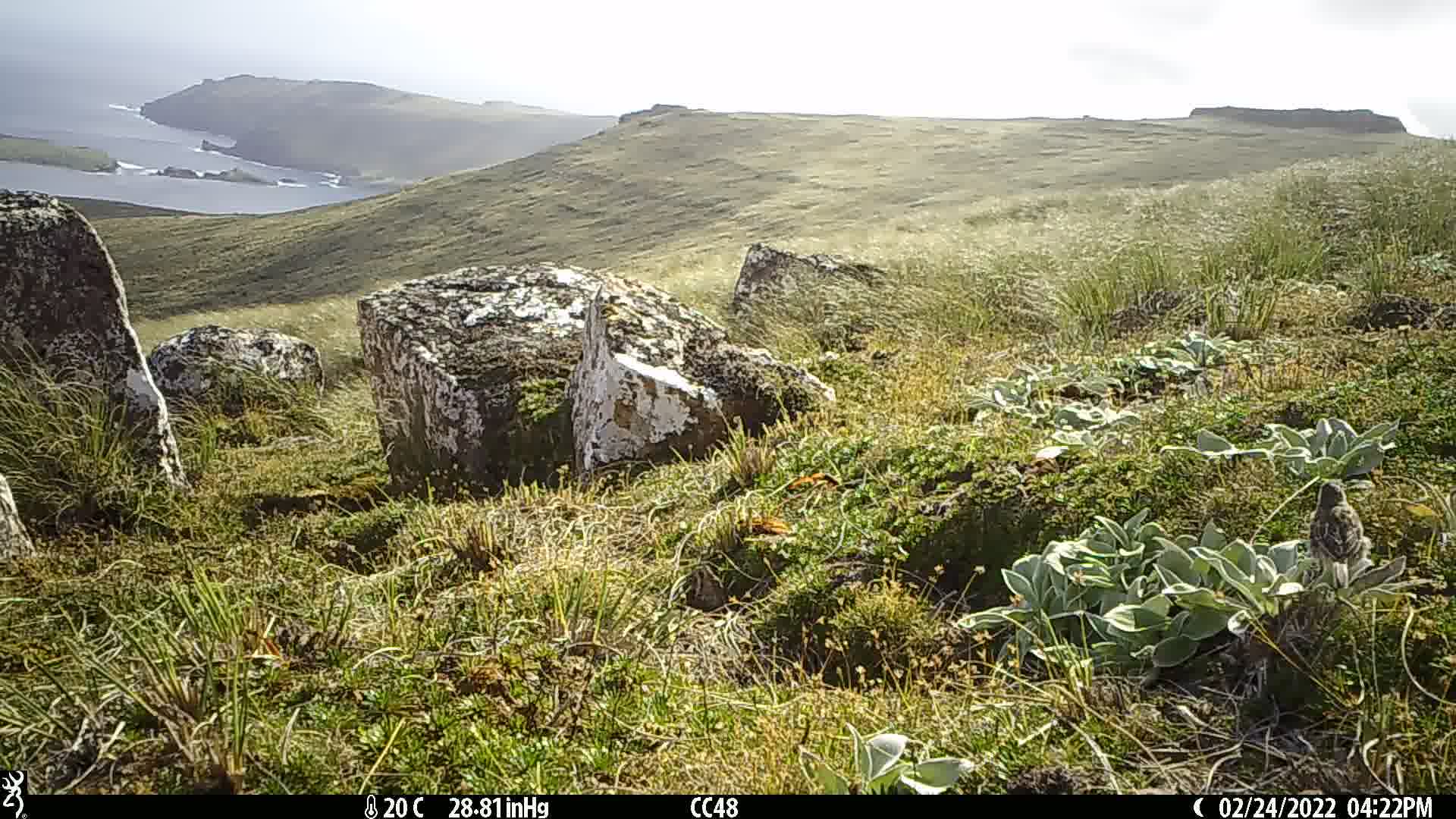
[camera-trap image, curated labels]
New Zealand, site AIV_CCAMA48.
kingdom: Animalia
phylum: Chordata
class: Aves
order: Passeriformes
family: Motacillidae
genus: Anthus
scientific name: Anthus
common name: pipit